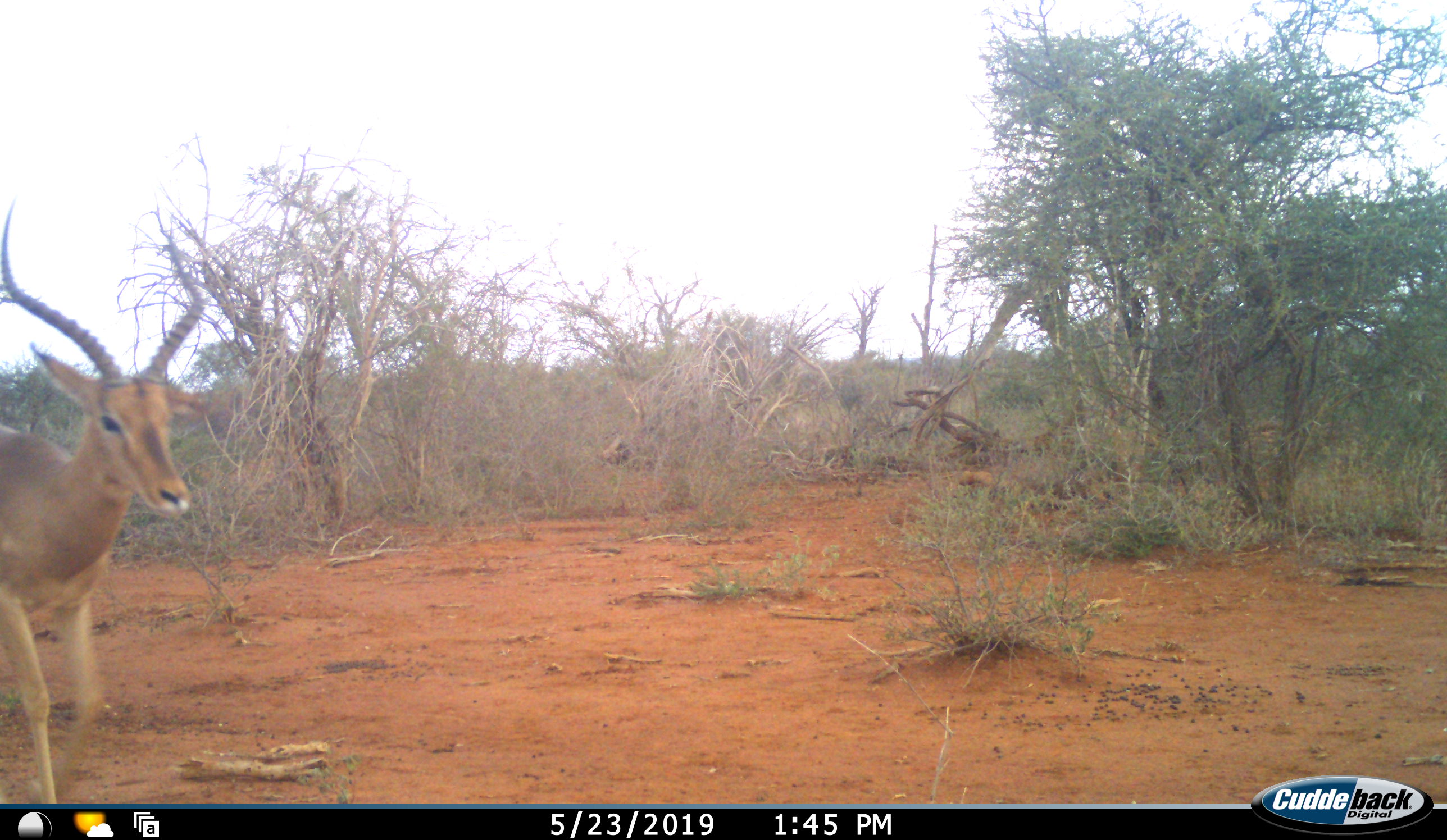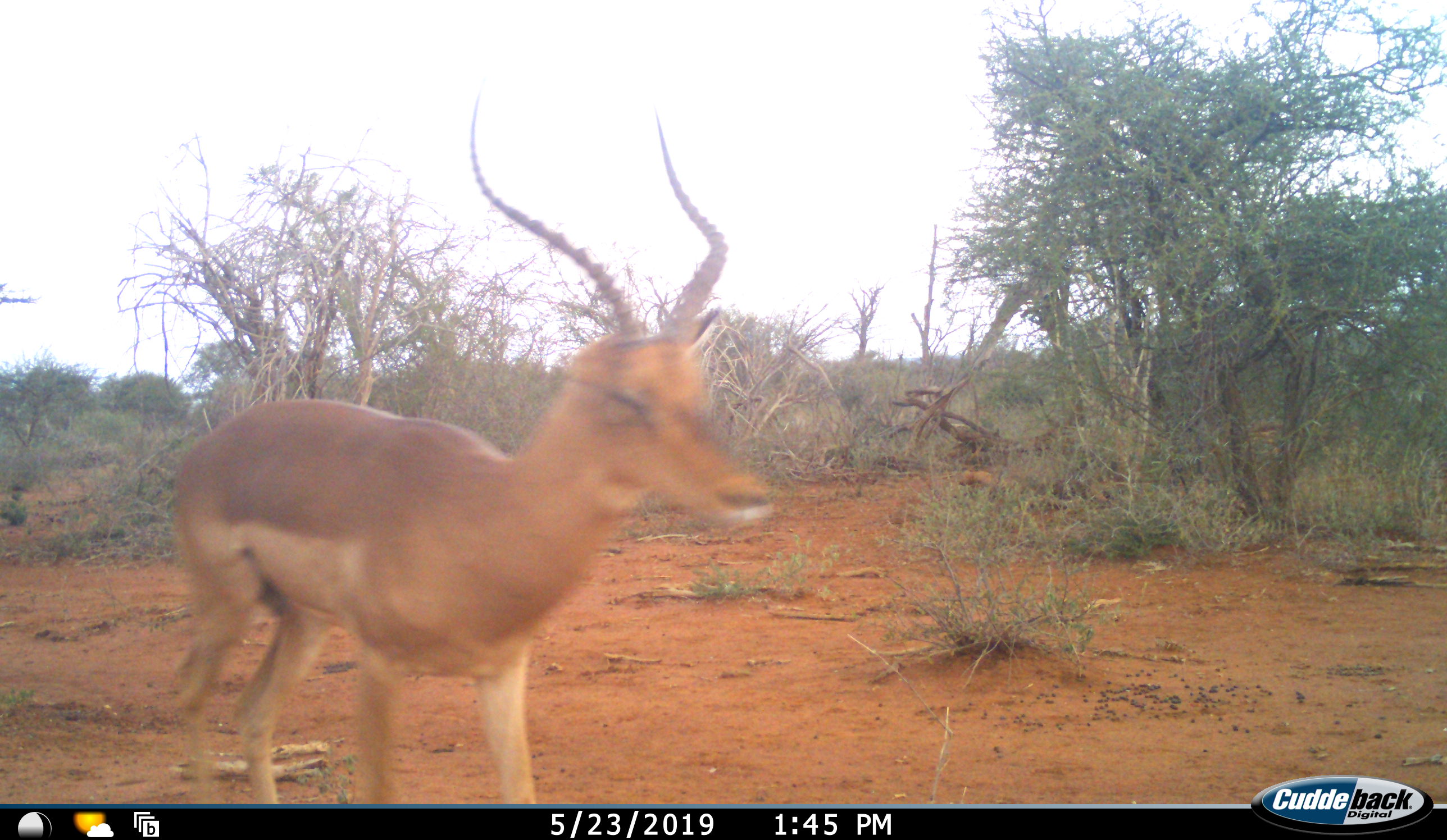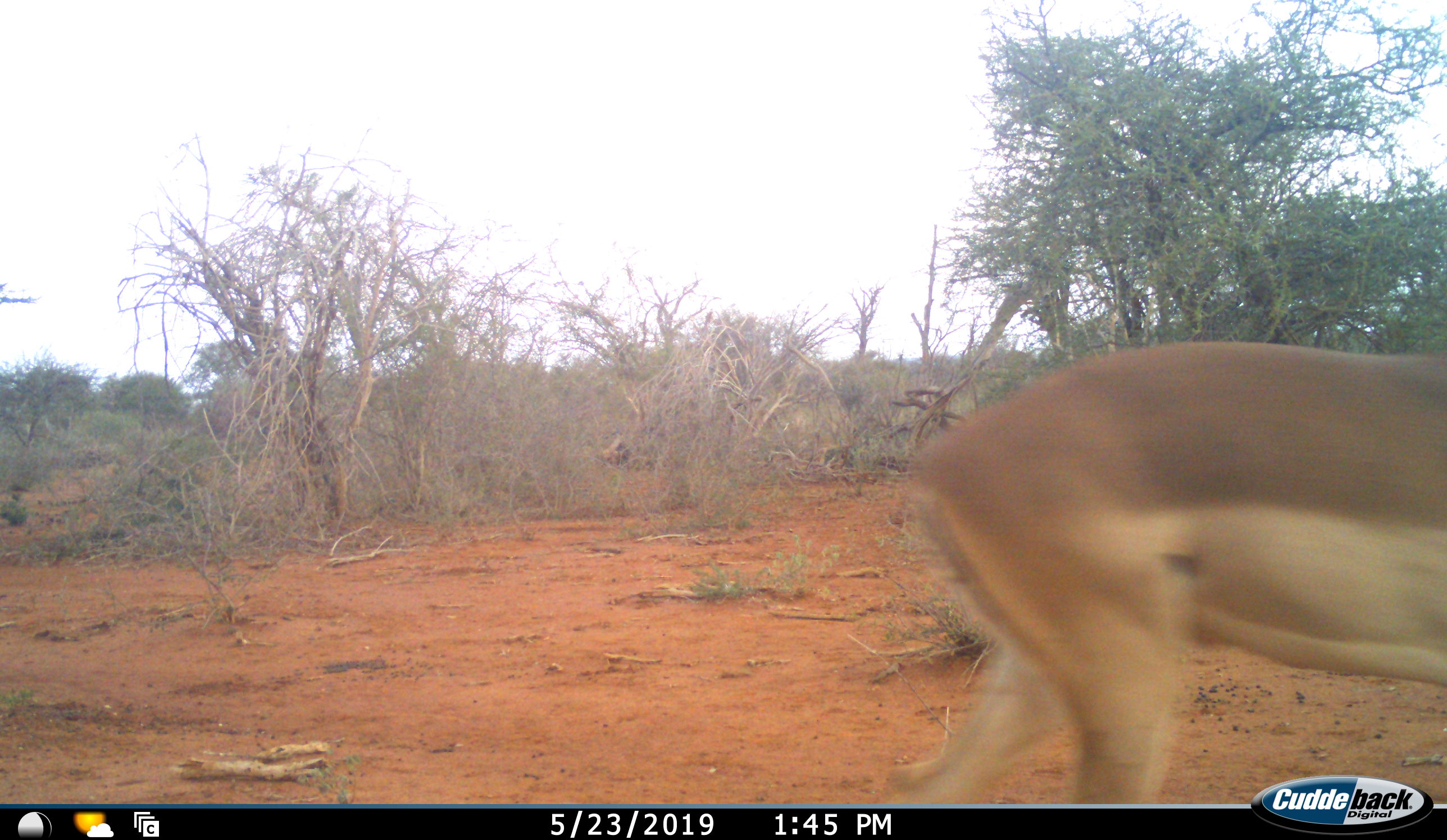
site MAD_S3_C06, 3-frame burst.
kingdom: Animalia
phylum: Chordata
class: Mammalia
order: Artiodactyla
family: Bovidae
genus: Aepyceros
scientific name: Aepyceros melampus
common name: impala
Impala (Aepyceros melampus), count 1. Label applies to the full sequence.